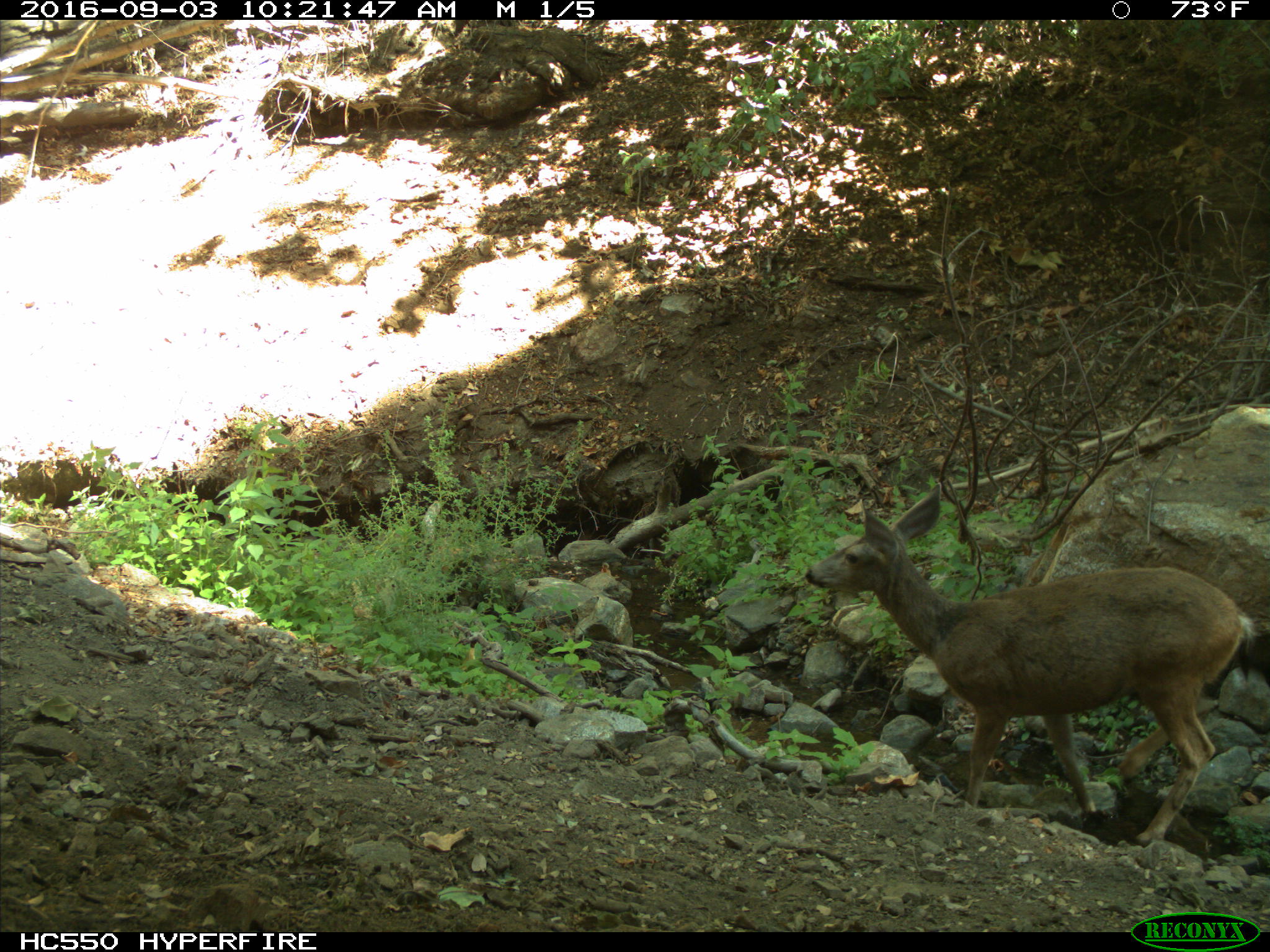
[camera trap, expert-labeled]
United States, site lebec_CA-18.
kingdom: Animalia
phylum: Chordata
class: Mammalia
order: Artiodactyla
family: Cervidae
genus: Odocoileus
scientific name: Odocoileus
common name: deer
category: unidentified deer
Unidentified deer (deer) (Odocoileus).